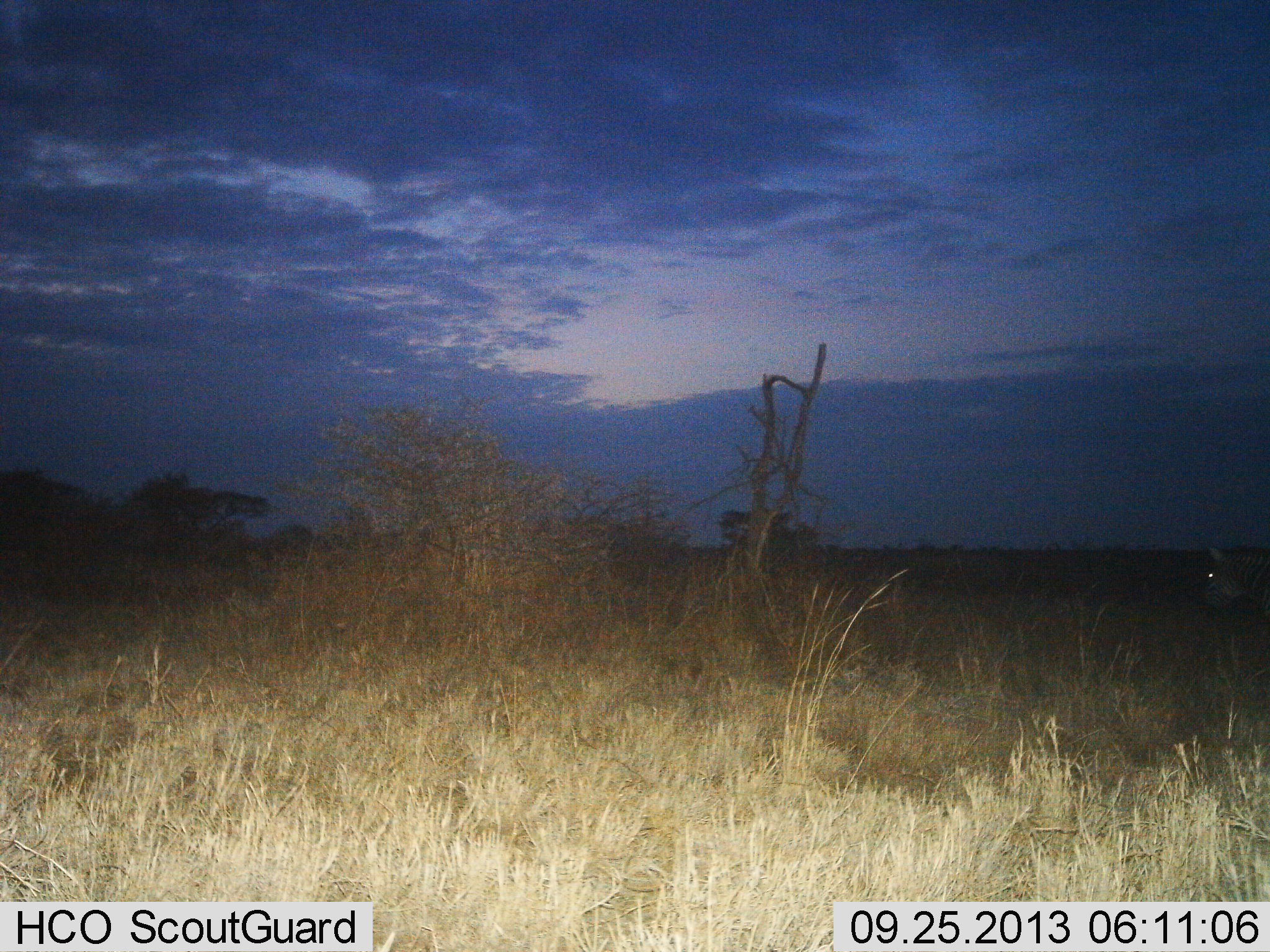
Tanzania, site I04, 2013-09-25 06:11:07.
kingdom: Animalia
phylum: Chordata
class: Mammalia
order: Perissodactyla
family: Equidae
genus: Equus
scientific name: Equus quagga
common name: plains zebra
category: zebra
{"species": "zebra (plains zebra) (Equus quagga)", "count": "1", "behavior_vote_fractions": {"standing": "62%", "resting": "0%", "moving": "38%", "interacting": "0%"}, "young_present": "0%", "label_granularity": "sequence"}